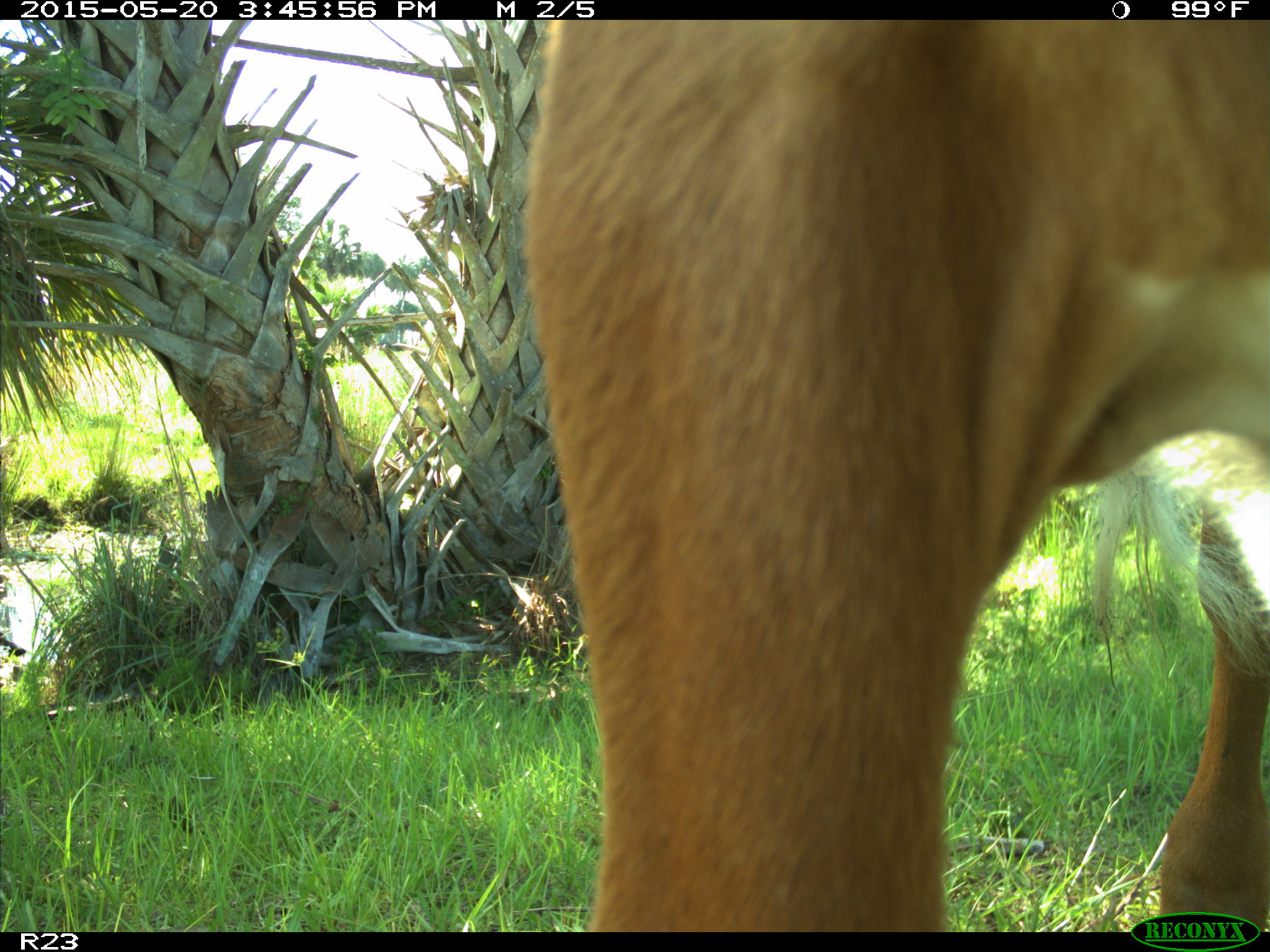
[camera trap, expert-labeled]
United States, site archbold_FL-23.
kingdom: Animalia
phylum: Chordata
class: Mammalia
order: Artiodactyla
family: Bovidae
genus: Bos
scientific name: Bos taurus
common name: domestic cow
Bos taurus (domestic cow).